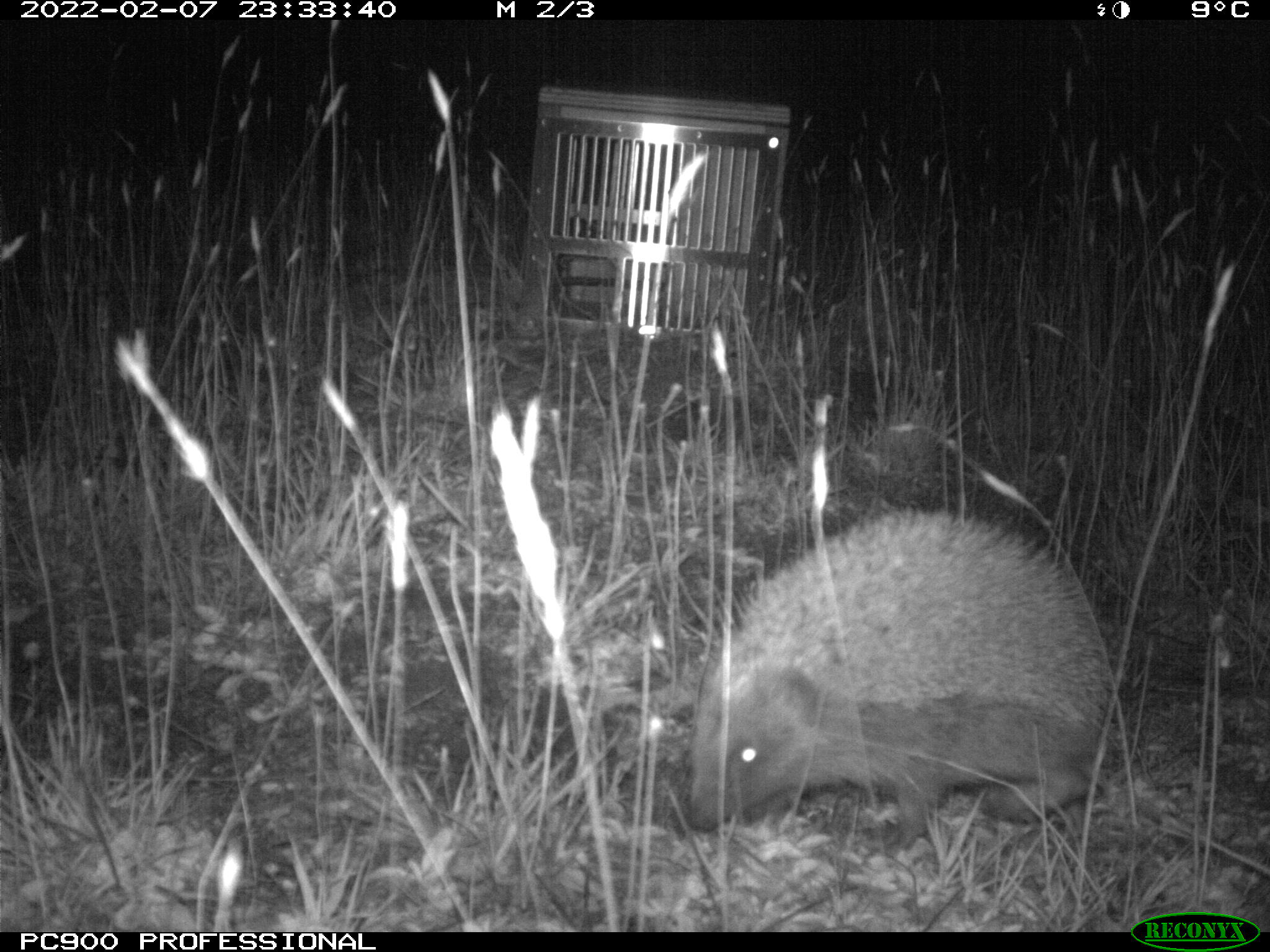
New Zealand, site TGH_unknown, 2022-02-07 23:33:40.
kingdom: Animalia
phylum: Chordata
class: Mammalia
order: Eulipotyphla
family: Erinaceidae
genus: Erinaceus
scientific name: Erinaceus europaeus europaeus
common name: european hedgehog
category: hedgehog